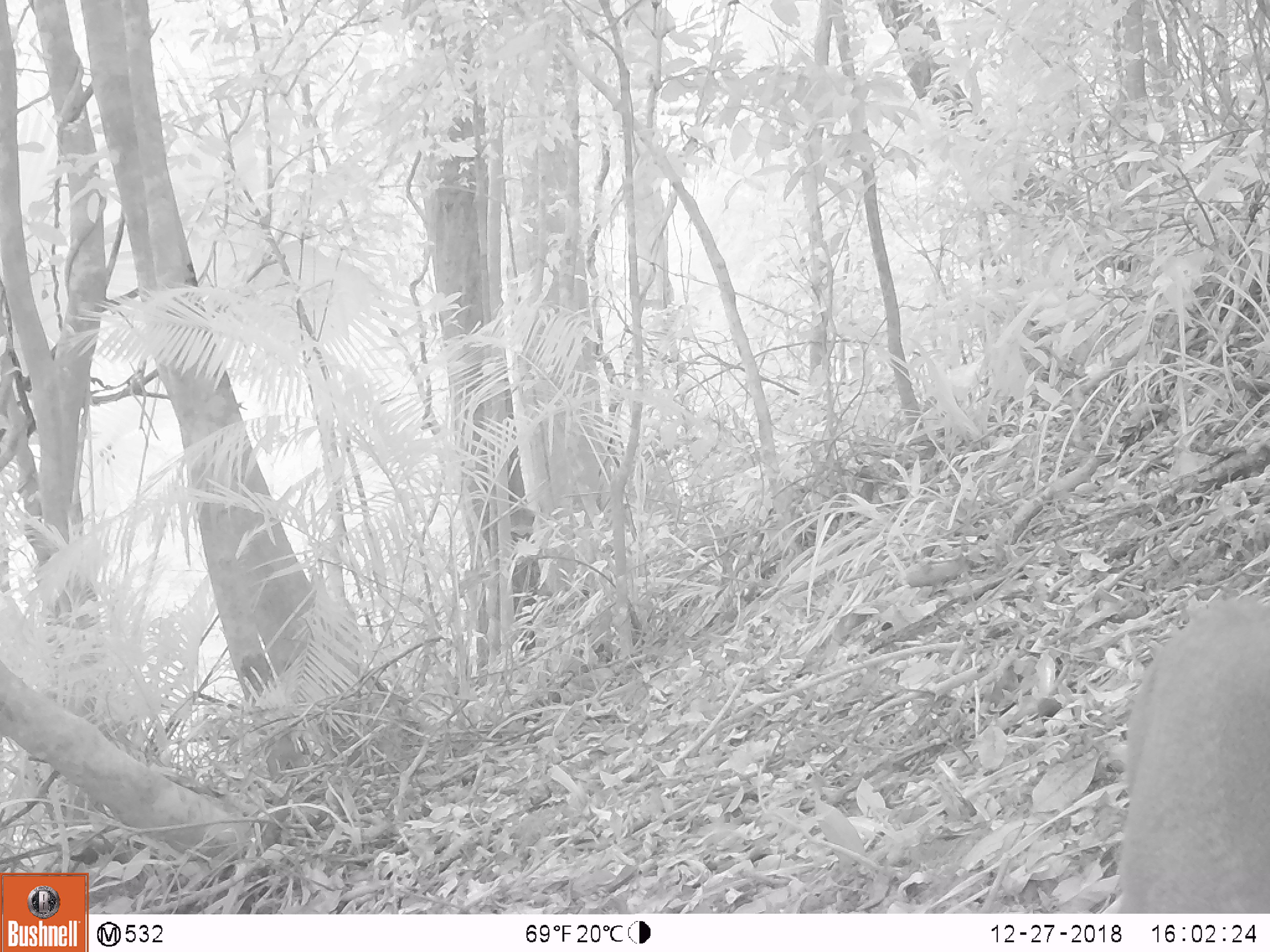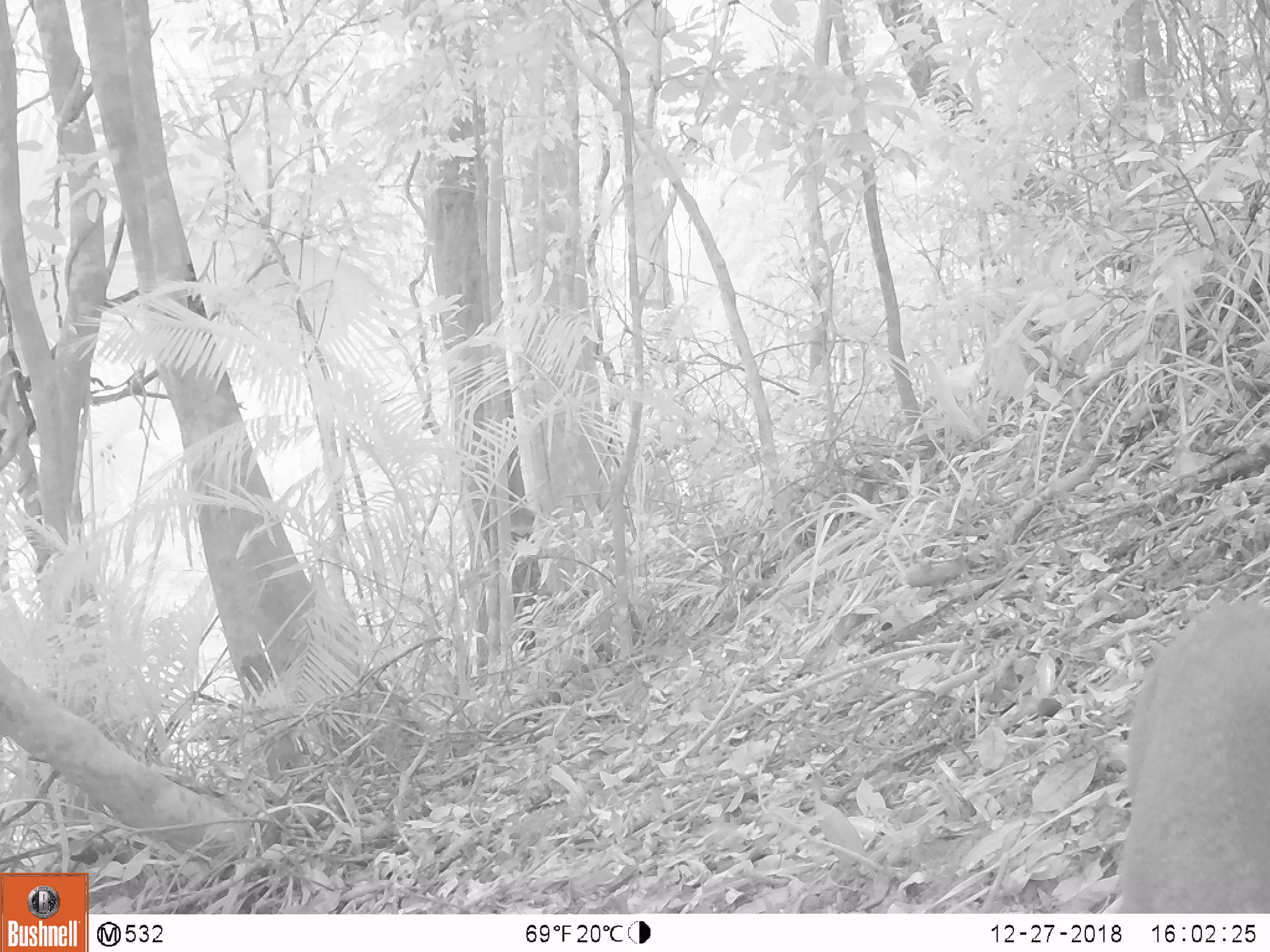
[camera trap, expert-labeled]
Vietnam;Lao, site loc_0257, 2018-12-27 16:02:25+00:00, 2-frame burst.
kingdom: Animalia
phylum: Chordata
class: Mammalia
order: Artiodactyla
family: Cervidae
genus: Muntiacus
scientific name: Muntiacus rooseveltorum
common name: roosevelt's muntjac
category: roosevelts muntjac group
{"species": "roosevelts muntjac group (roosevelt's muntjac) (Muntiacus rooseveltorum)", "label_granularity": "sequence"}